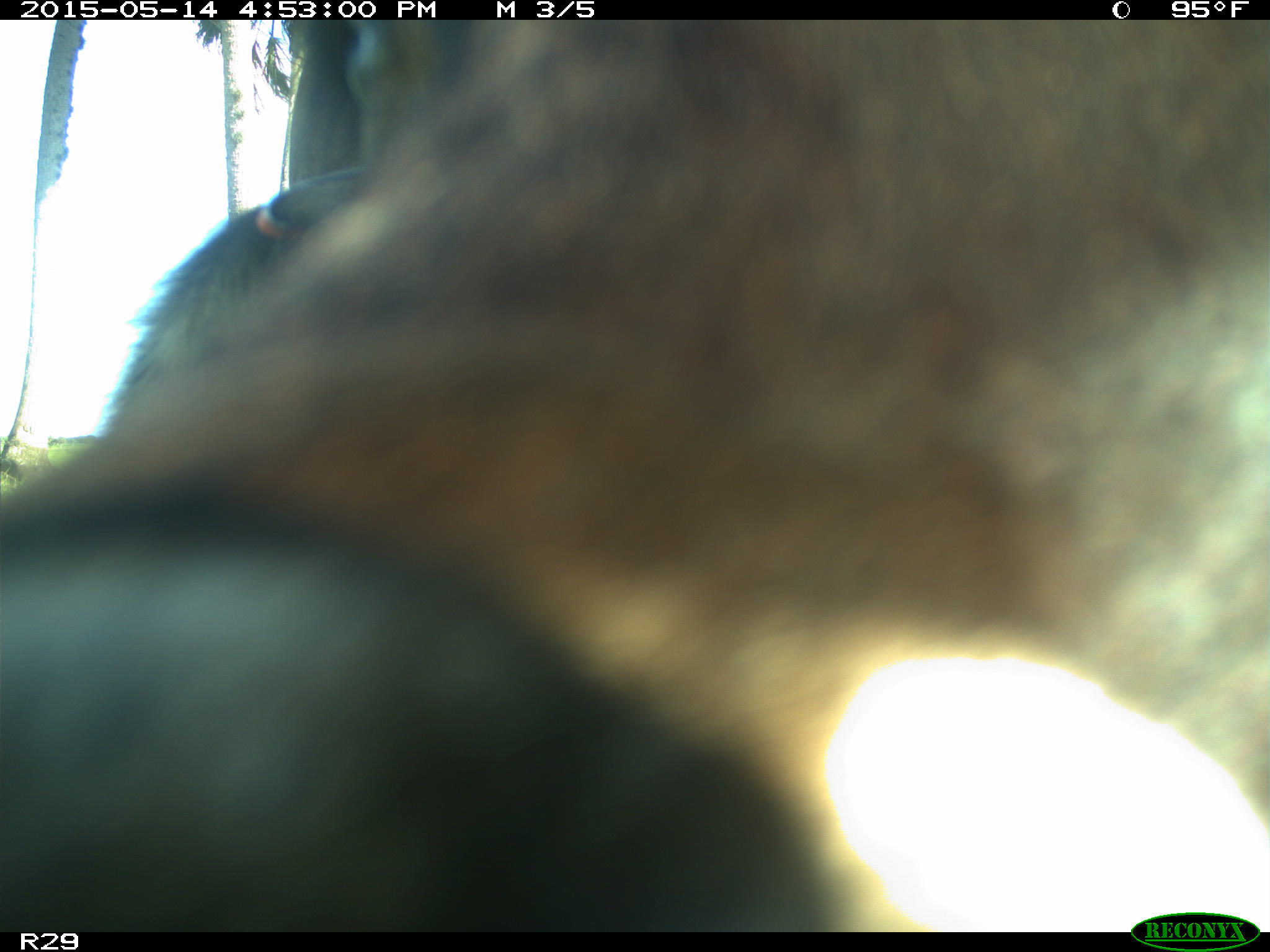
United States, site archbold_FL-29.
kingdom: Animalia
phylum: Chordata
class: Mammalia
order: Artiodactyla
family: Bovidae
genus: Bos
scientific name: Bos taurus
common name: domestic cow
Bos taurus (domestic cow).